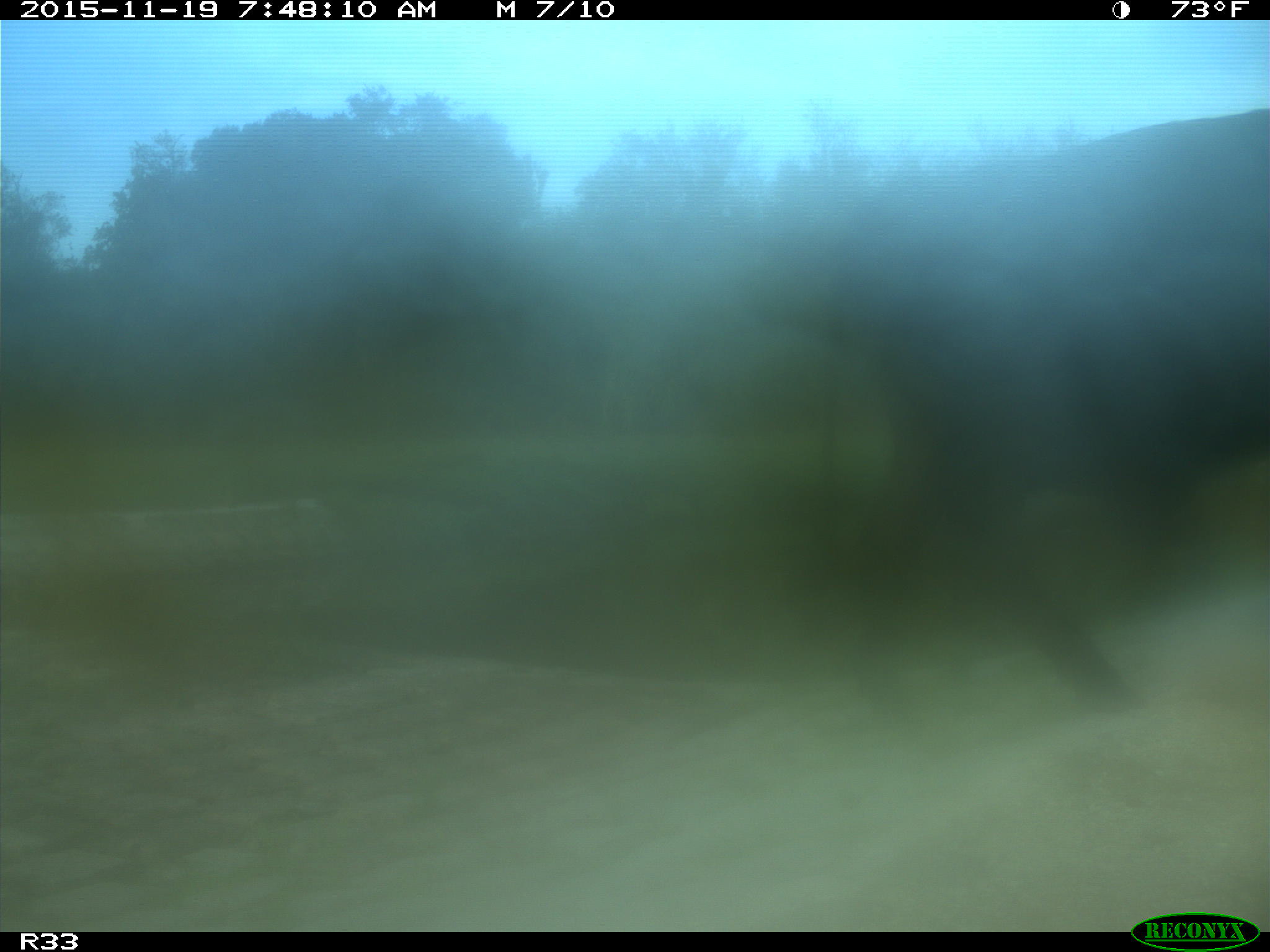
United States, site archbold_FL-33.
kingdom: Animalia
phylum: Chordata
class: Mammalia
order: Artiodactyla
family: Bovidae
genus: Bos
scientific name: Bos taurus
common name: domestic cow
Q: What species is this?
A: Bos taurus (domestic cow).